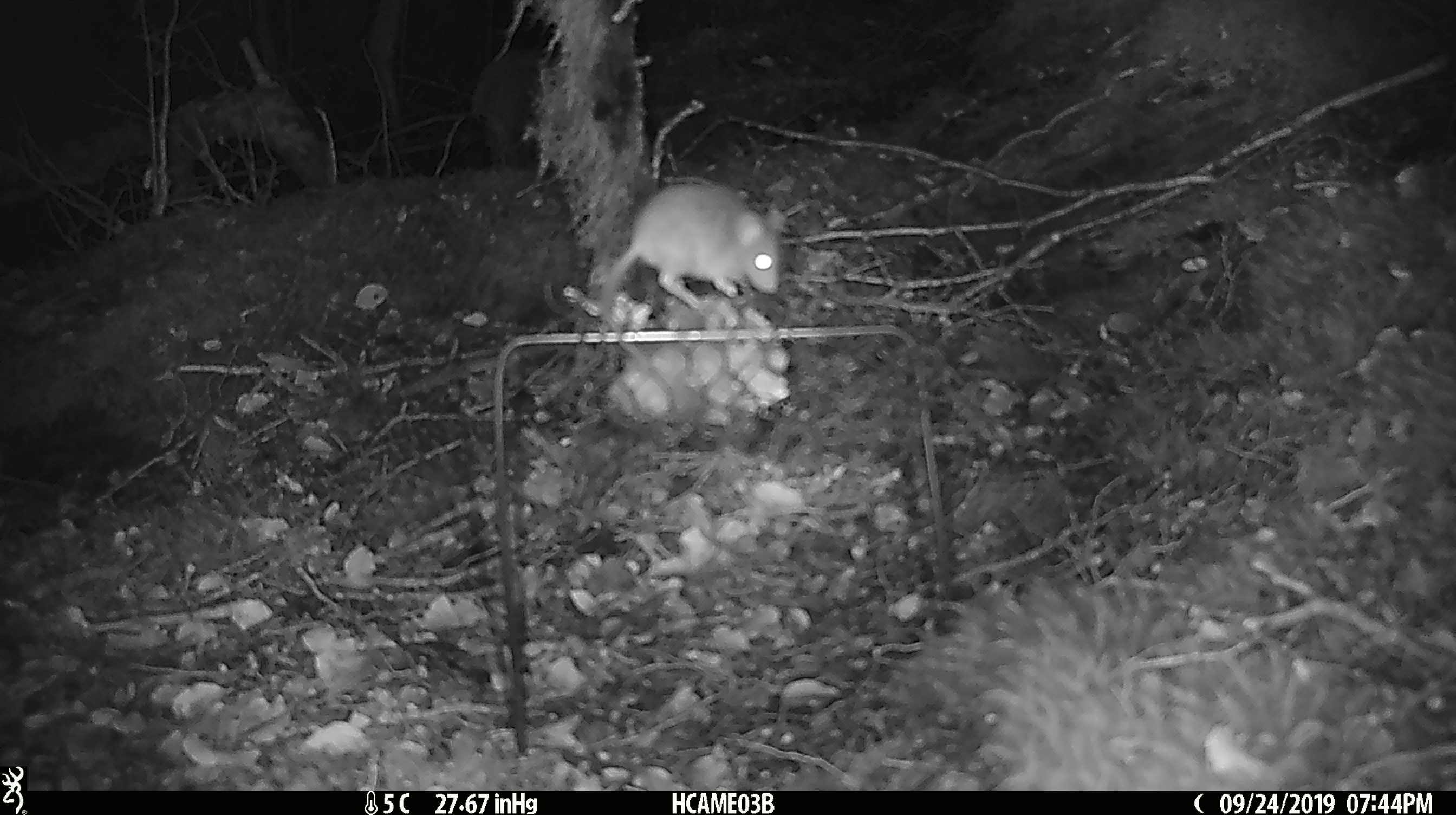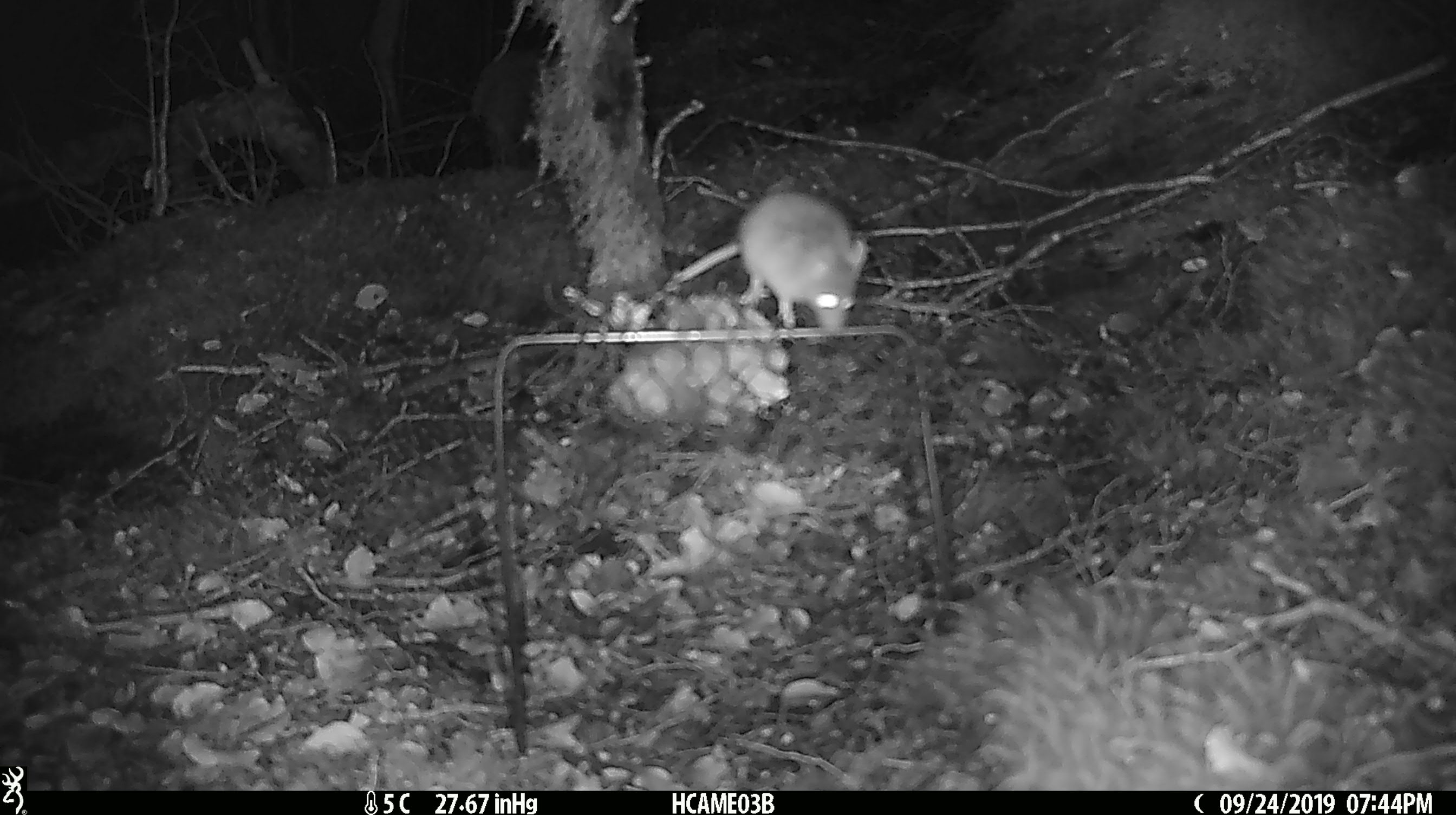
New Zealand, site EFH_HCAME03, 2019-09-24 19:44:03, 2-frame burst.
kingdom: Animalia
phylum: Chordata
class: Mammalia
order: Rodentia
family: Muridae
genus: Mus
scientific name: Mus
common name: mouse